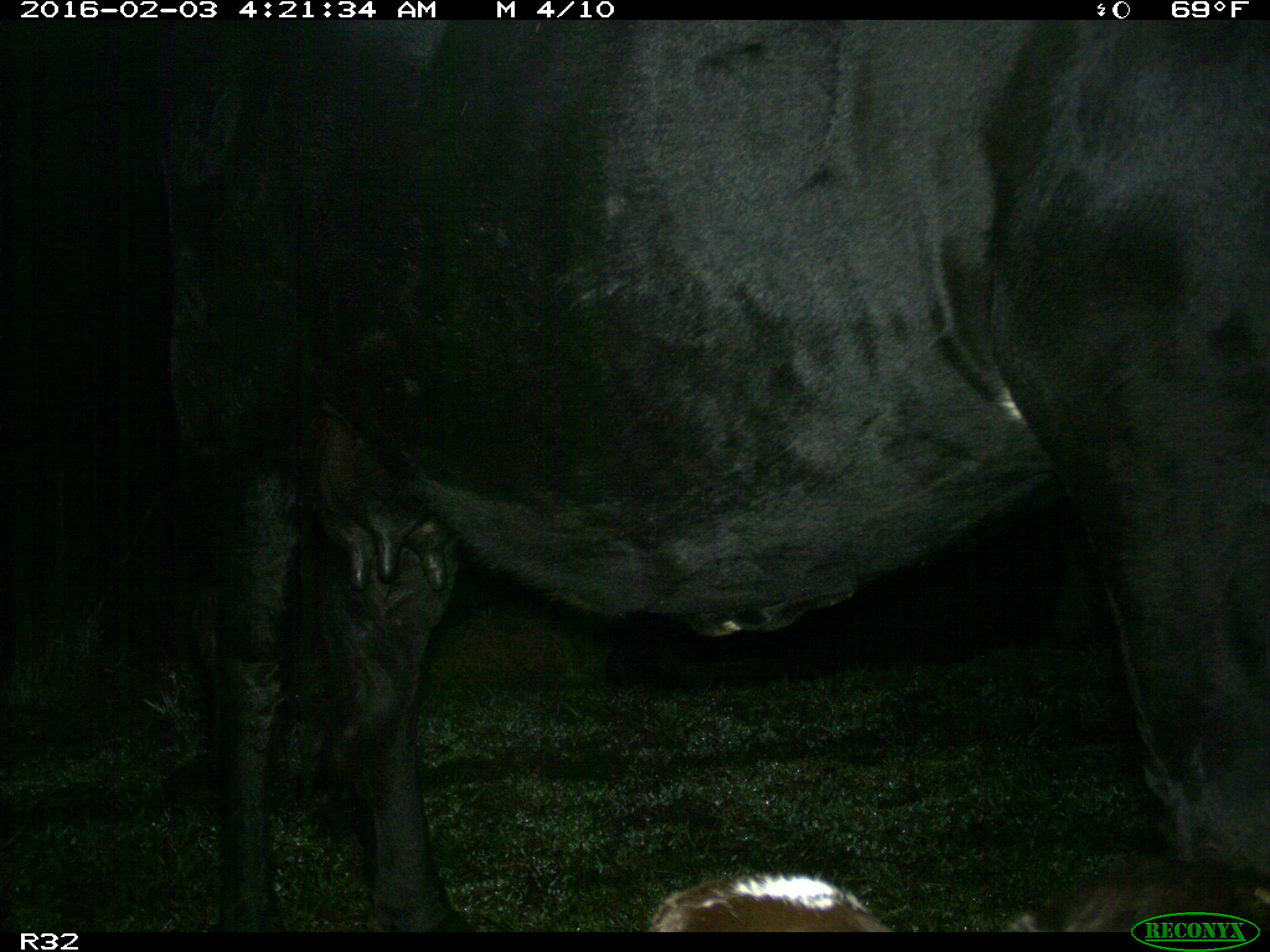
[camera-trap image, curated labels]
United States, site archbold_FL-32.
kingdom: Animalia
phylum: Chordata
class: Mammalia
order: Artiodactyla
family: Bovidae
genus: Bos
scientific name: Bos taurus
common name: domestic cow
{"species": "Bos taurus (domestic cow)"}